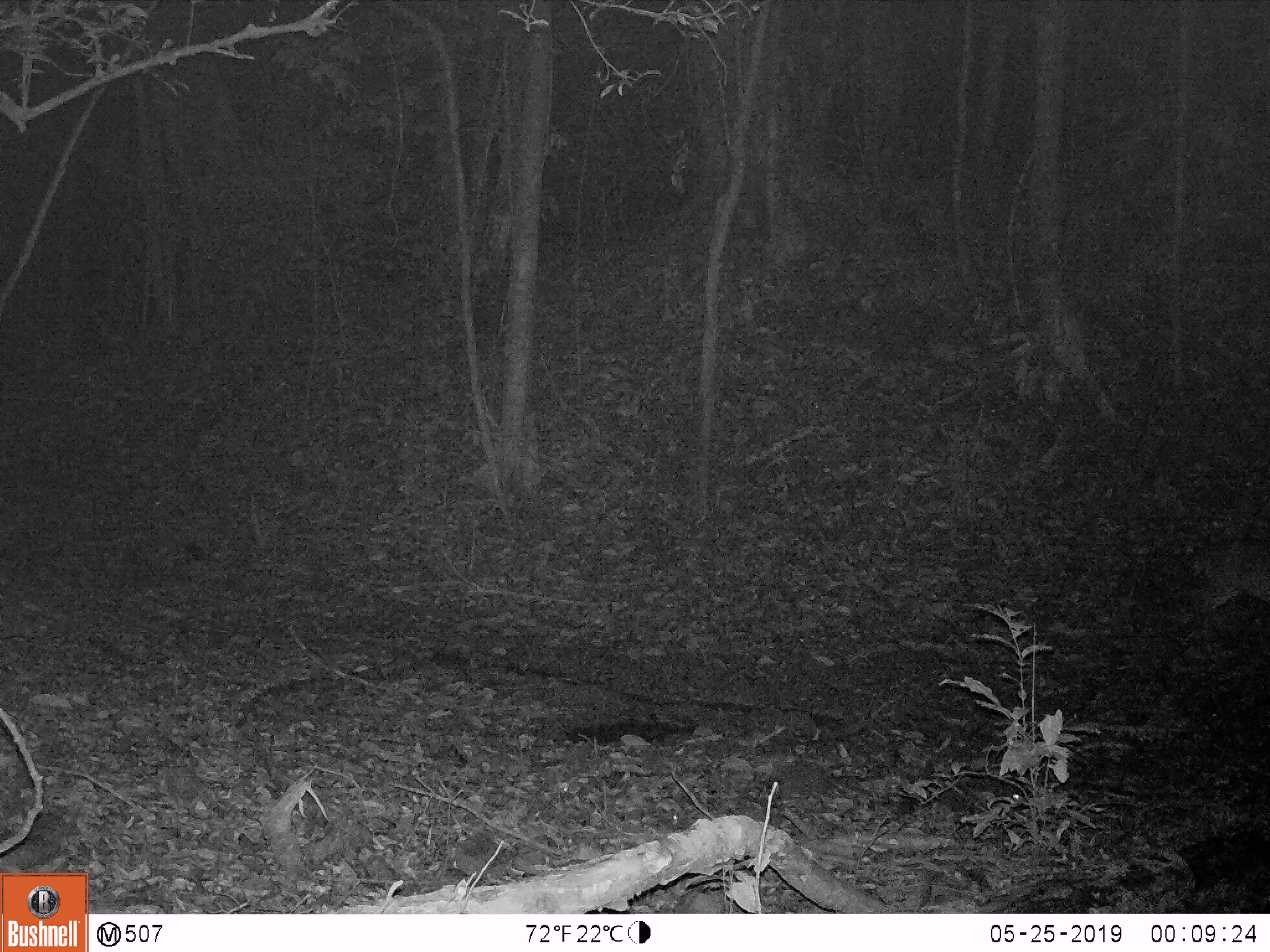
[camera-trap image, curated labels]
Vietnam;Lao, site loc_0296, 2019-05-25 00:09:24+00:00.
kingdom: Animalia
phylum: Chordata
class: Mammalia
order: Artiodactyla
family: Cervidae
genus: Muntiacus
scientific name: Muntiacus vuquangensis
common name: large-antlered muntjac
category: large antlered muntjac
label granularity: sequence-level